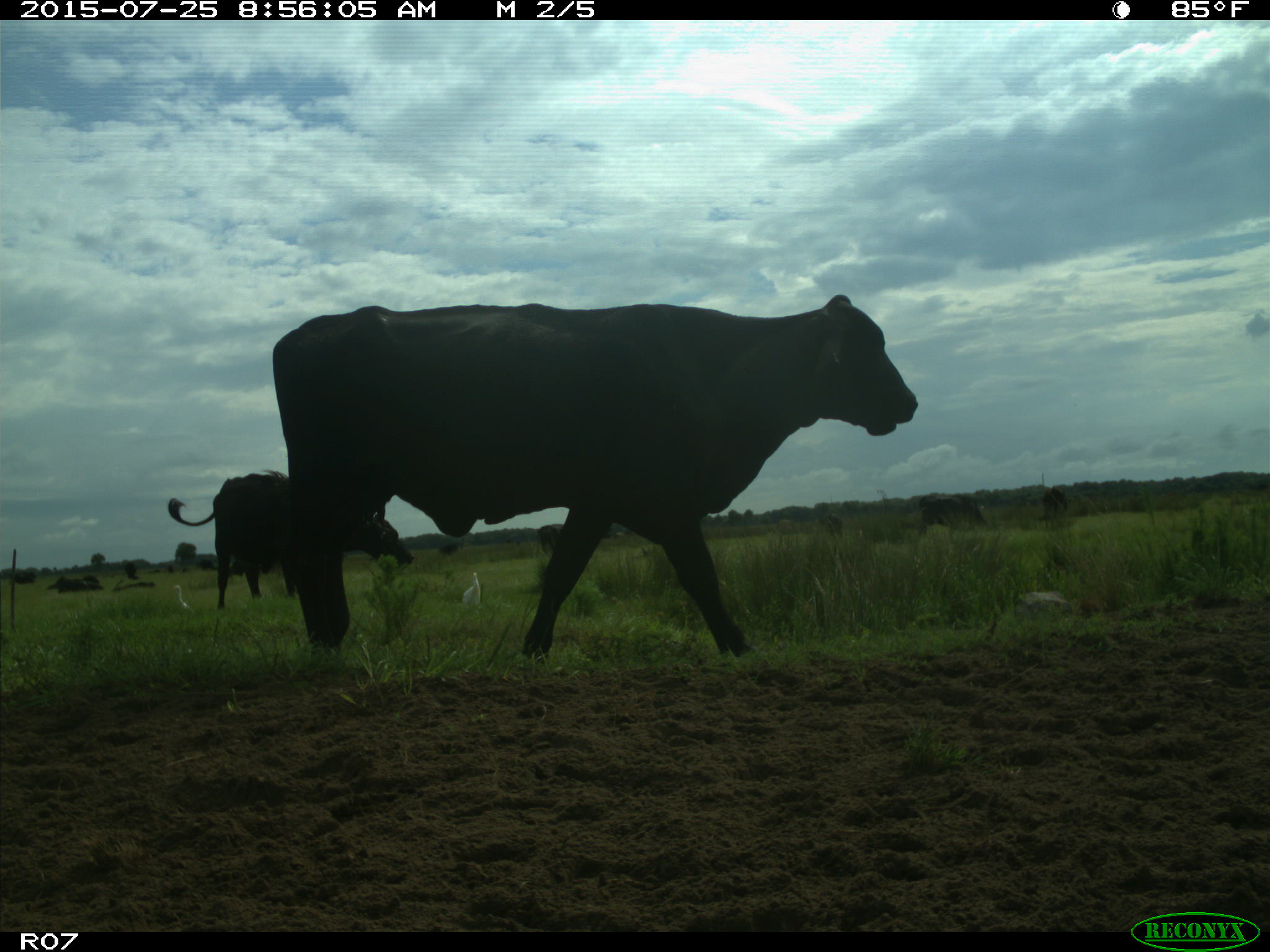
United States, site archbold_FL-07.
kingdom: Animalia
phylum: Chordata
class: Mammalia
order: Artiodactyla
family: Bovidae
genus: Bos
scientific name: Bos taurus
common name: domestic cow